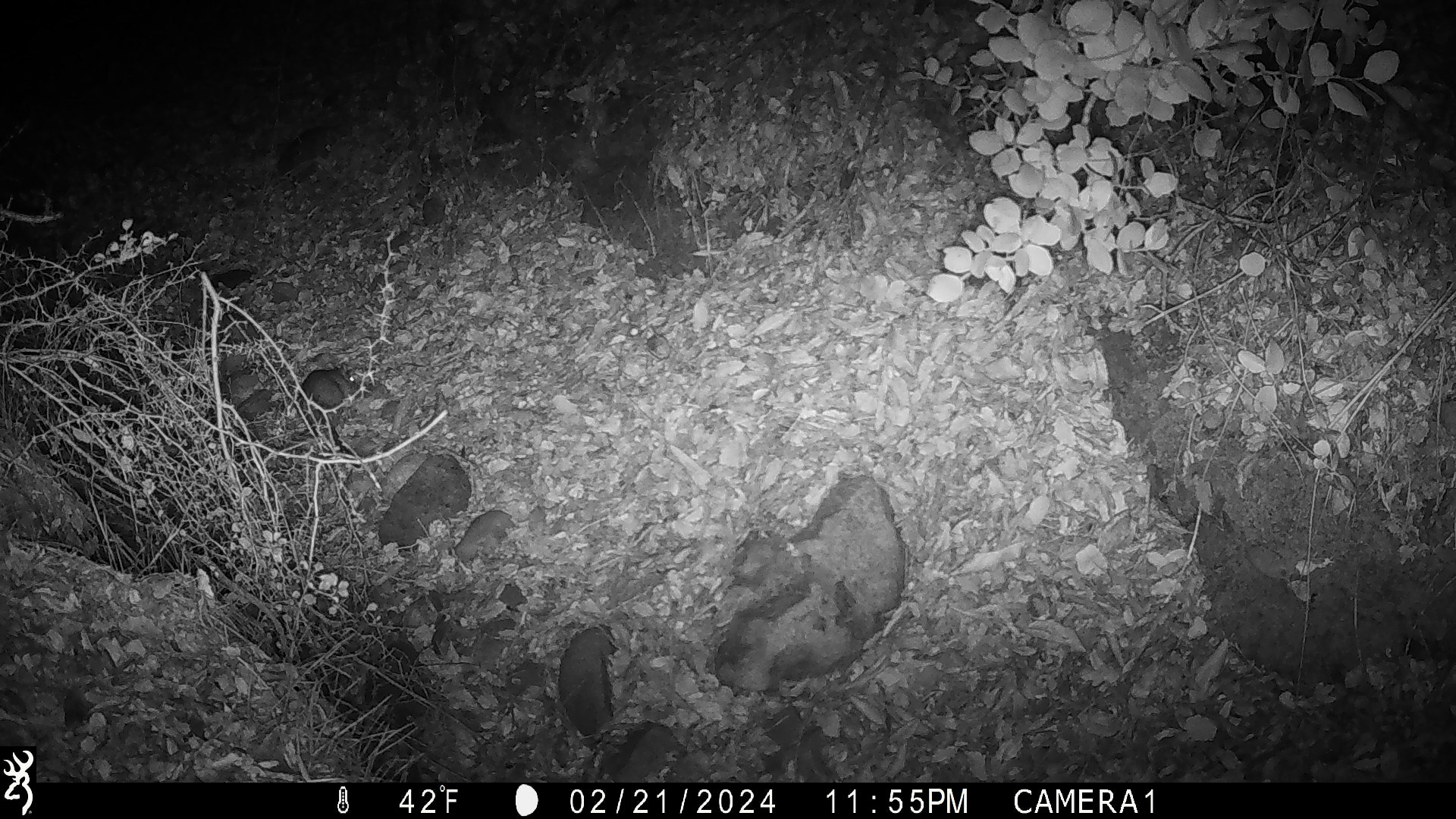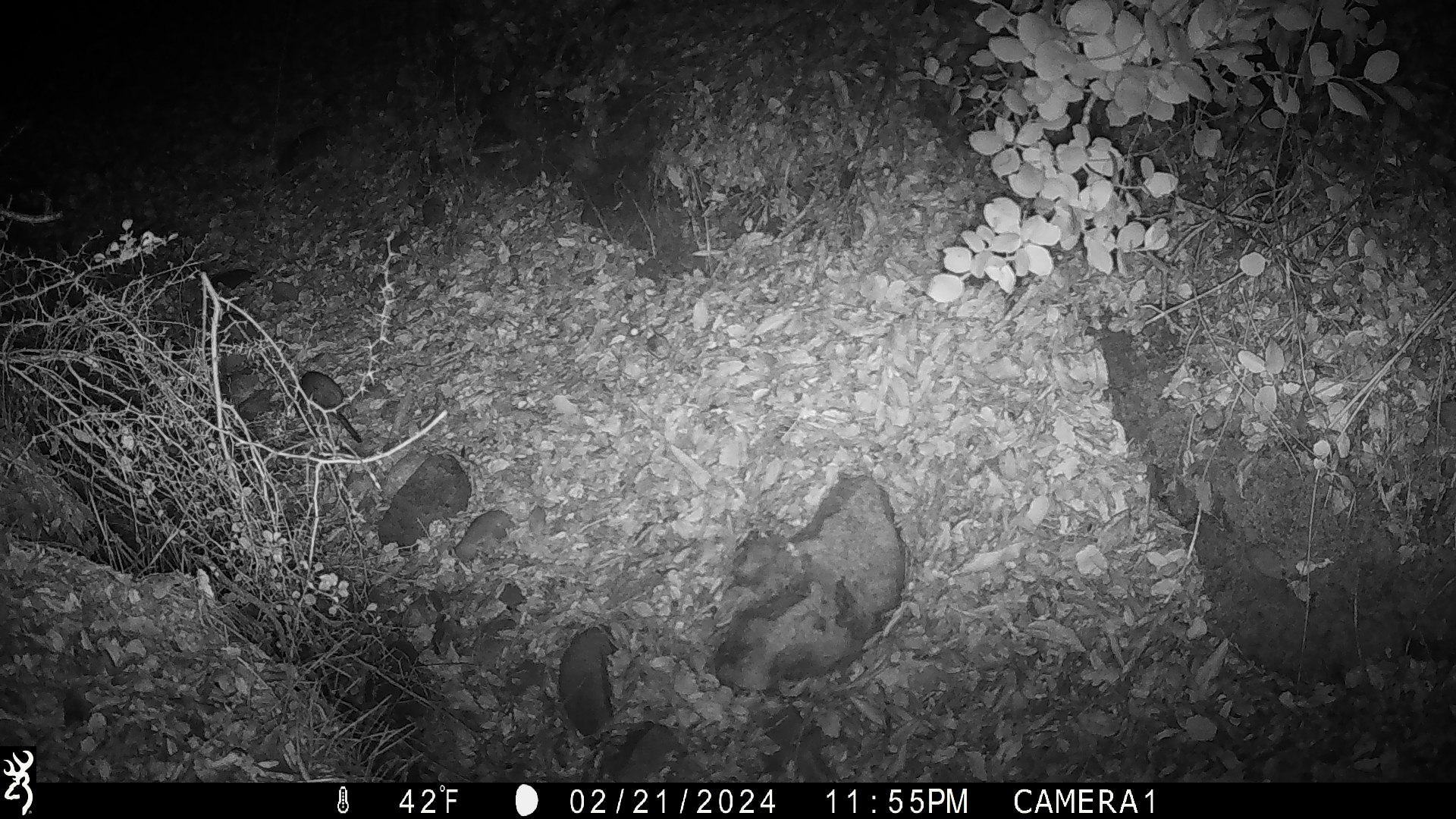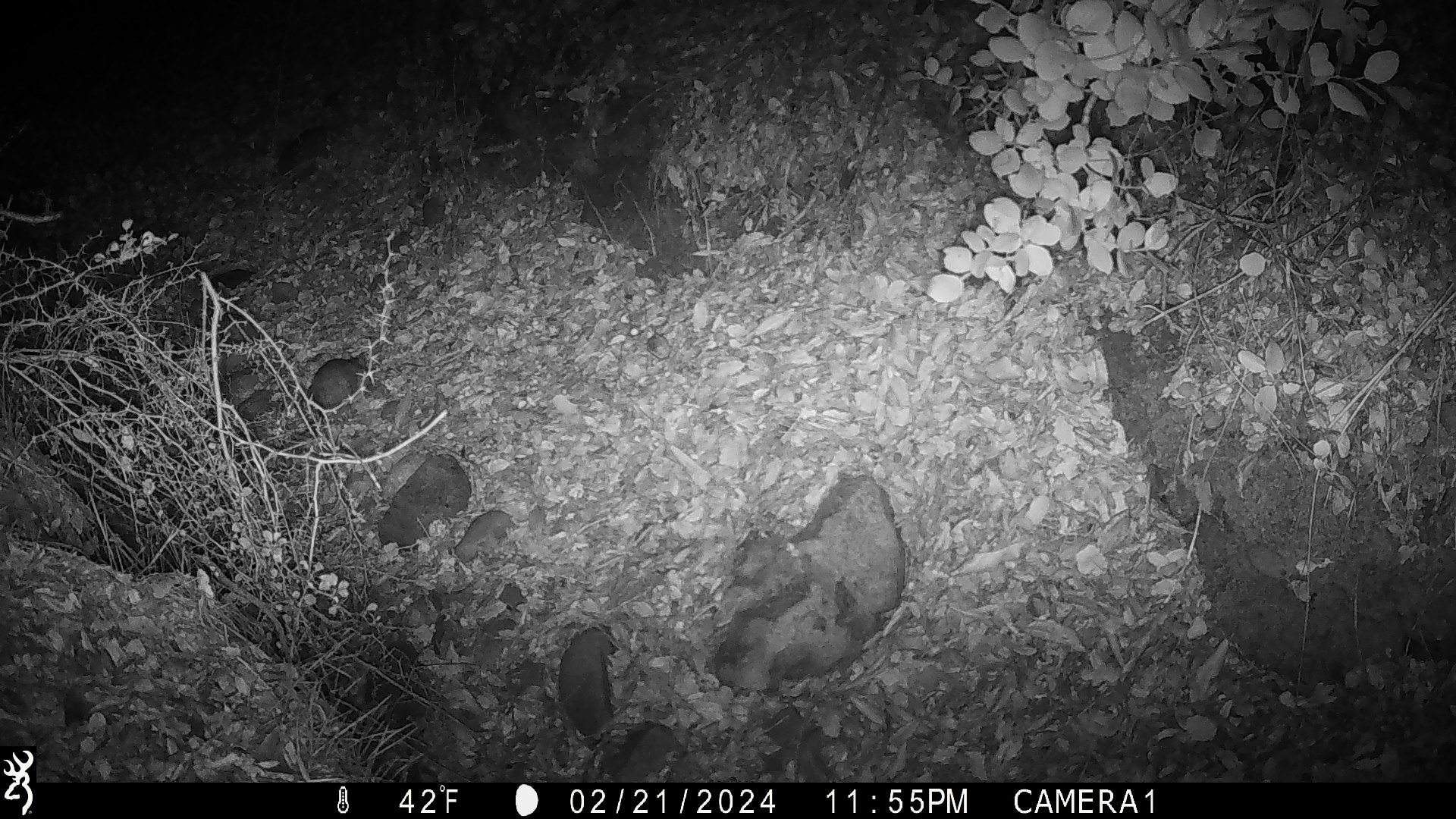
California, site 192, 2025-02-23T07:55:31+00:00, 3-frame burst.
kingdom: Animalia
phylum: Chordata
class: Mammalia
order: Rodentia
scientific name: Rodentia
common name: mouse or rat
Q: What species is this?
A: Mouse or rat (Rodentia).